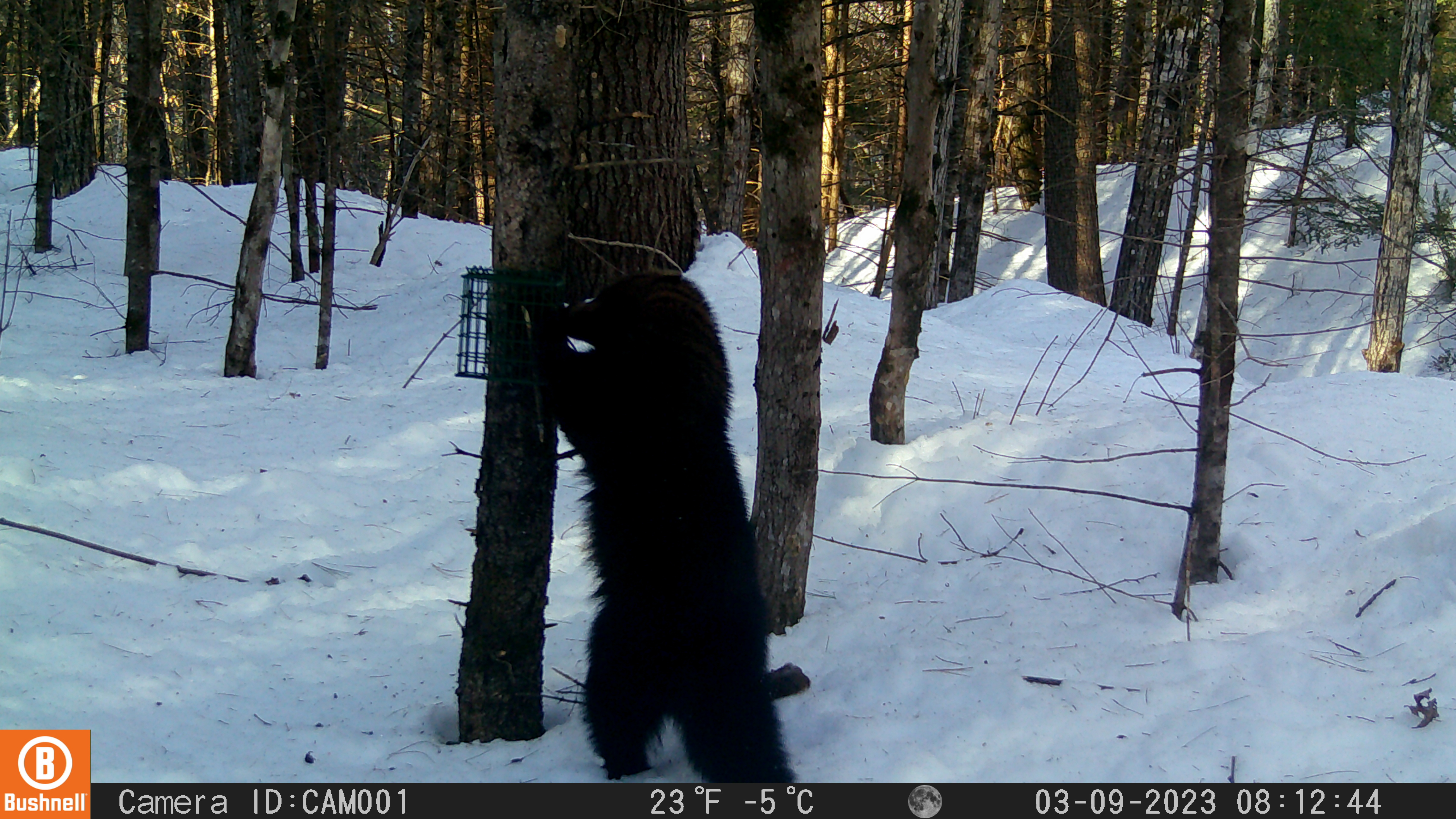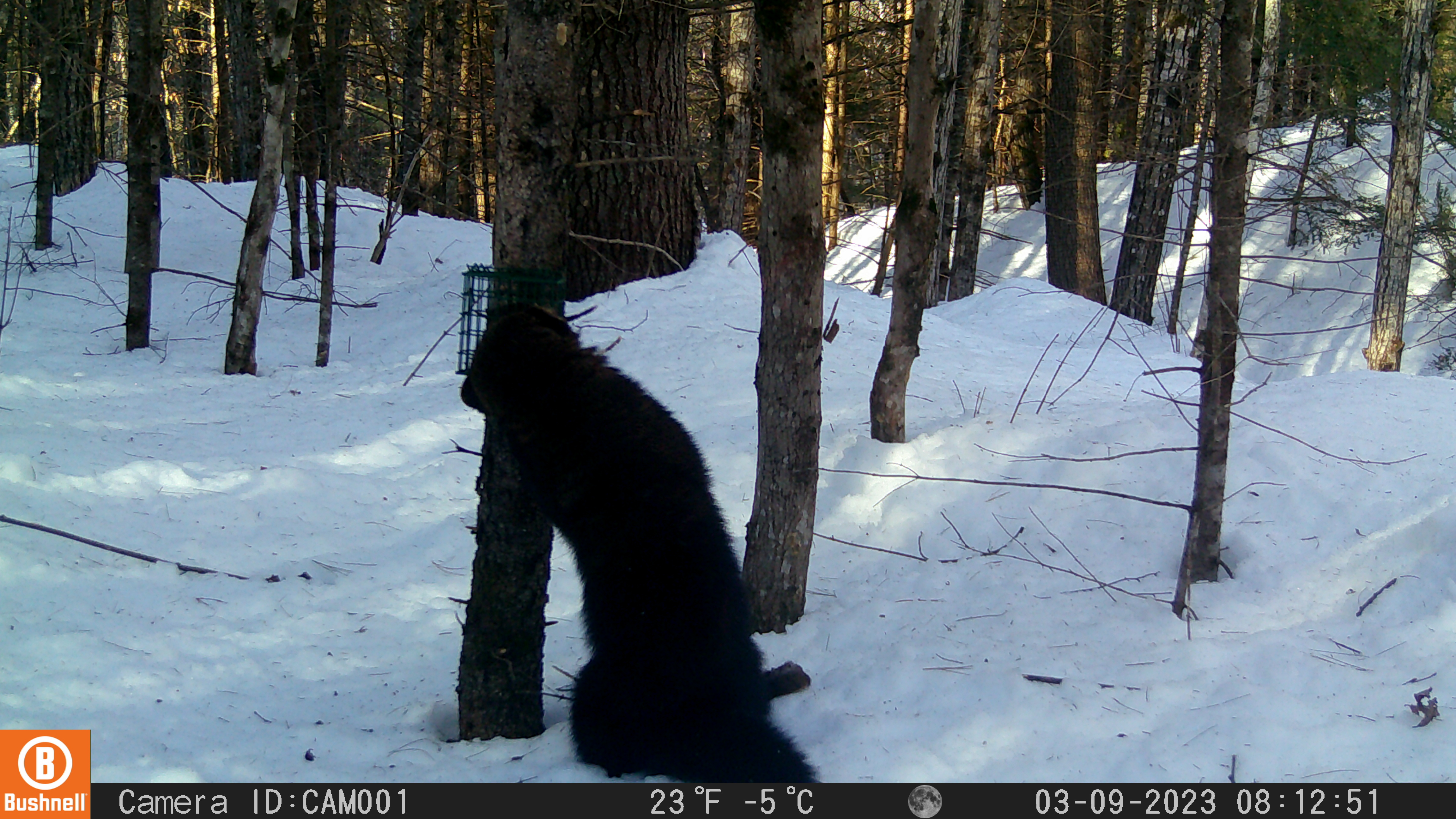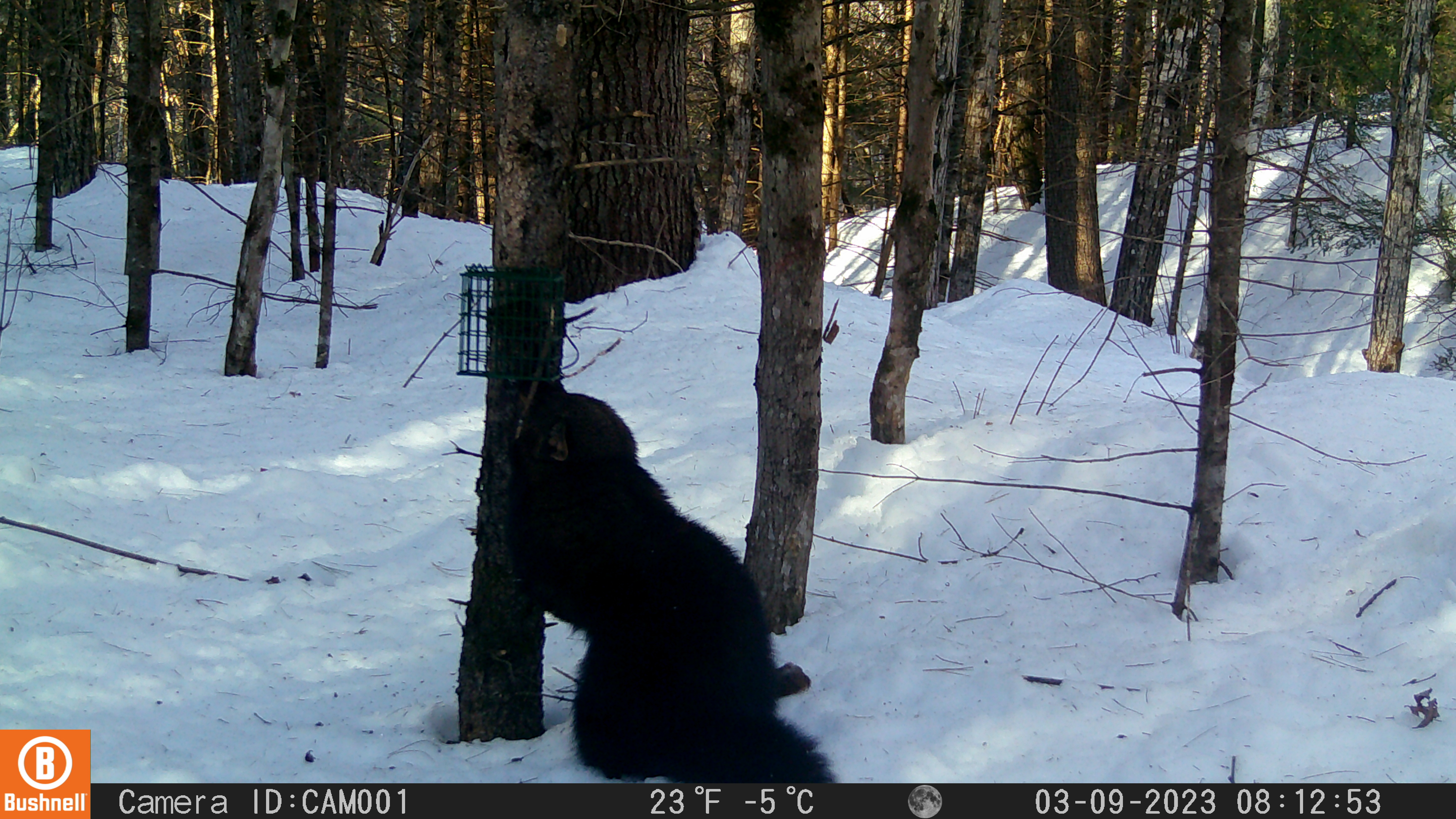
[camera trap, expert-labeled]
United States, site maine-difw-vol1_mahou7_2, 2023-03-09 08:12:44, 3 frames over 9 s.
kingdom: Animalia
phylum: Chordata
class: Mammalia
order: Carnivora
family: Mustelidae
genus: Pekania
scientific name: Pekania pennanti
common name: fisher